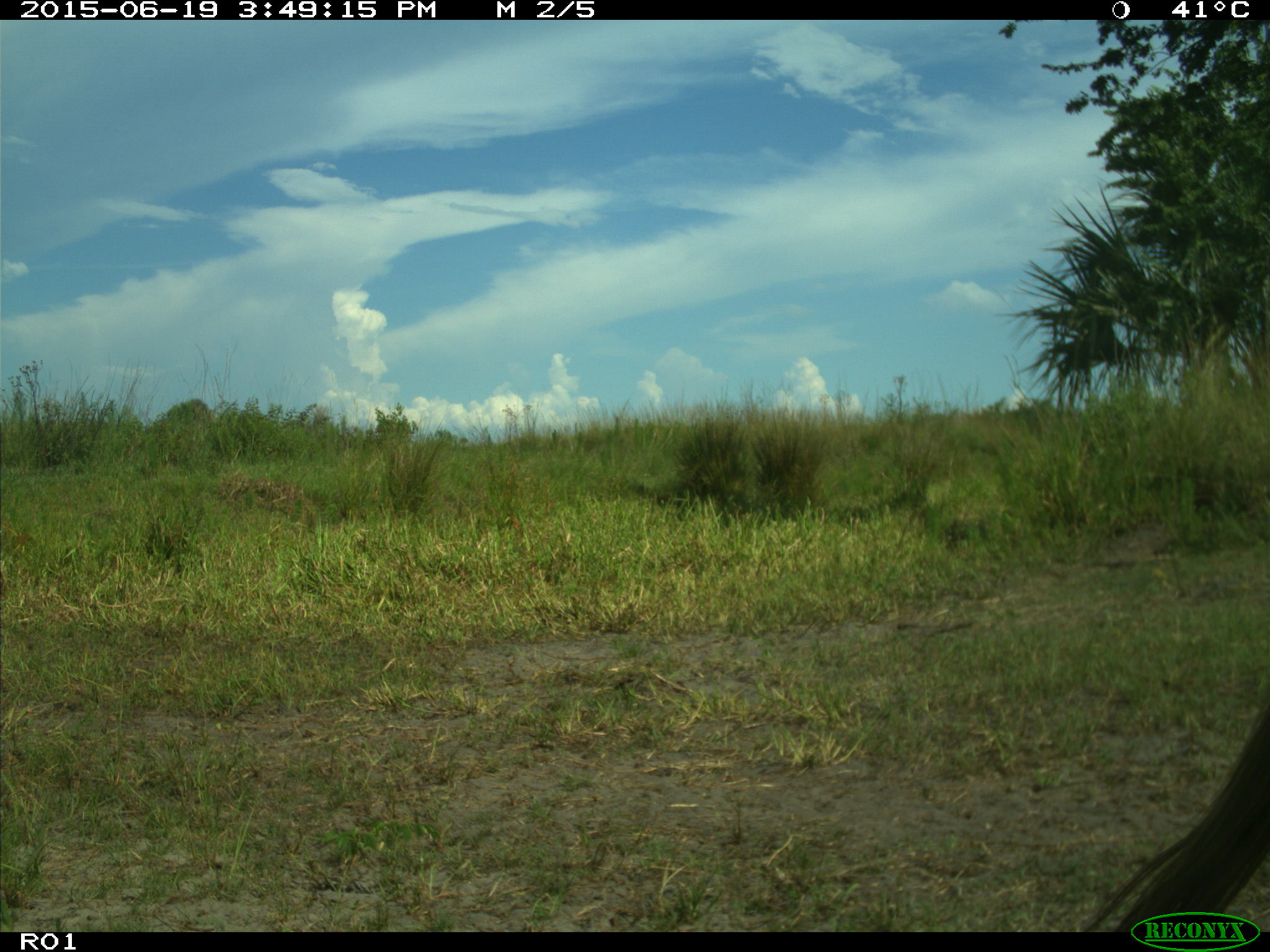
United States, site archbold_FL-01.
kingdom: Animalia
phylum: Chordata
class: Mammalia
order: Artiodactyla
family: Bovidae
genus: Bos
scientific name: Bos taurus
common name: domestic cow